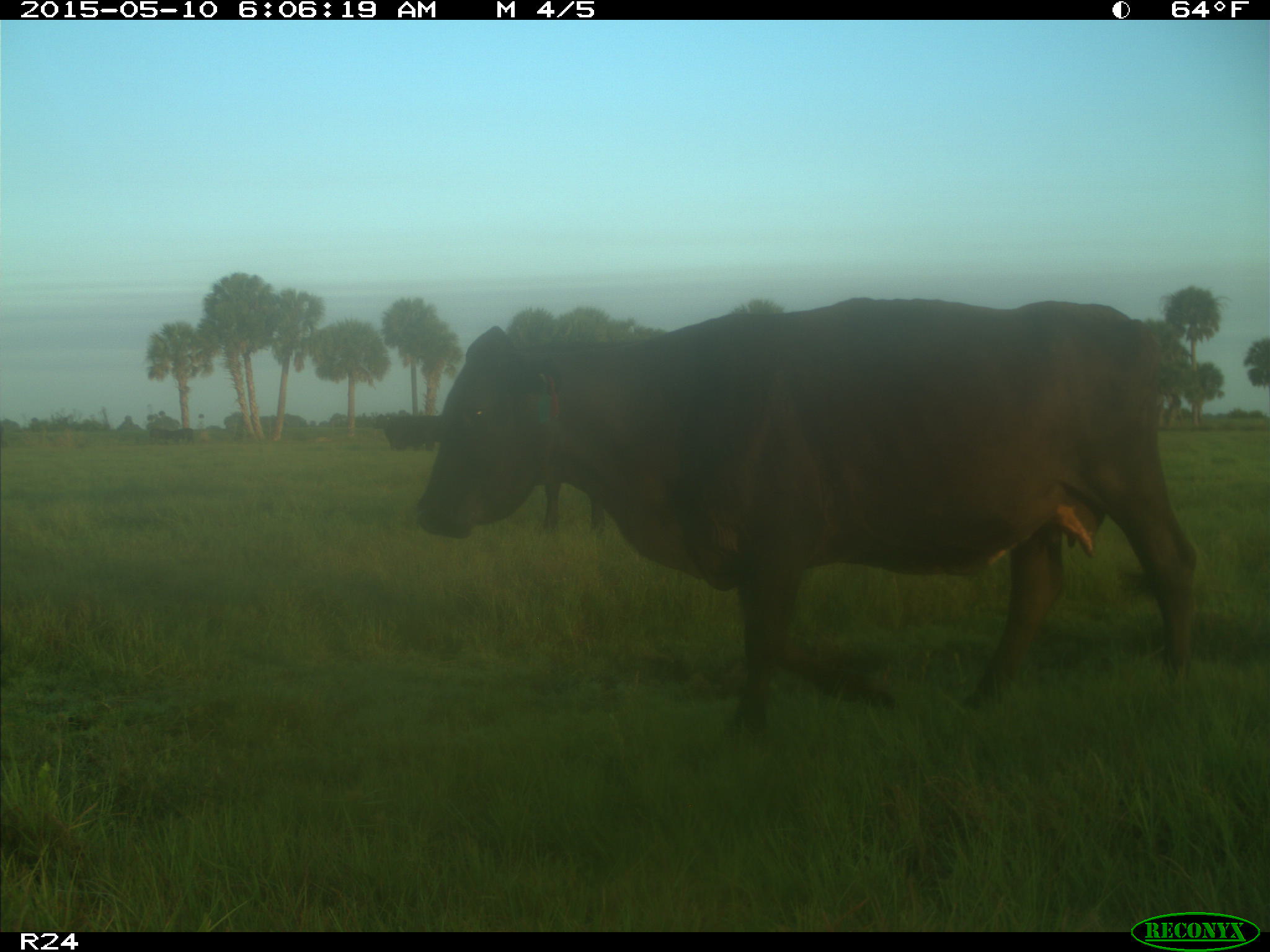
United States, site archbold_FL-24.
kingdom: Animalia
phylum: Chordata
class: Mammalia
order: Artiodactyla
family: Bovidae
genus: Bos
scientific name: Bos taurus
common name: domestic cow